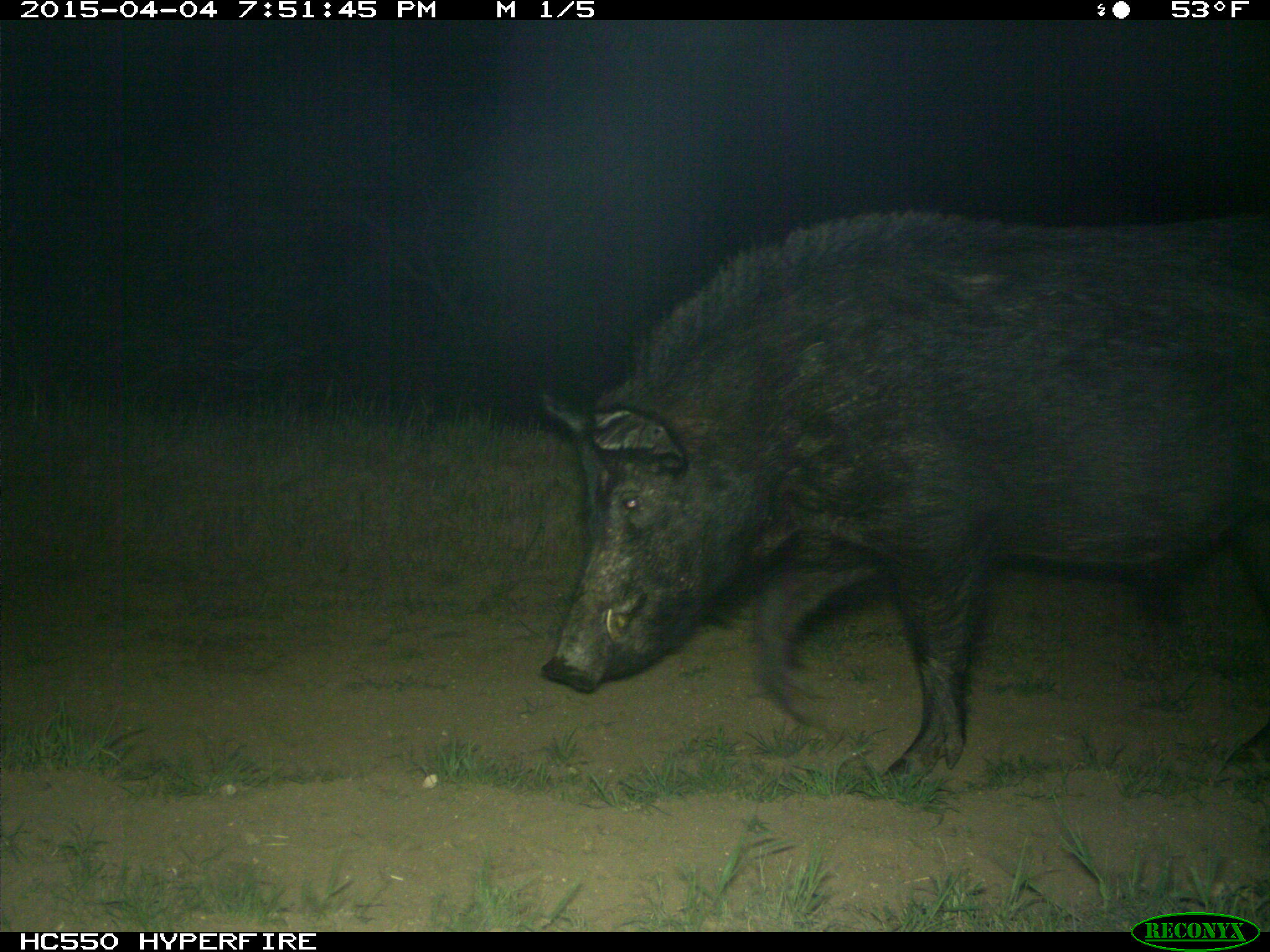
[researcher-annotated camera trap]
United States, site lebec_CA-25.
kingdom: Animalia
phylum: Chordata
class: Mammalia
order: Artiodactyla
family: Suidae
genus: Sus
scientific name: Sus scrofa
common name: wild boar